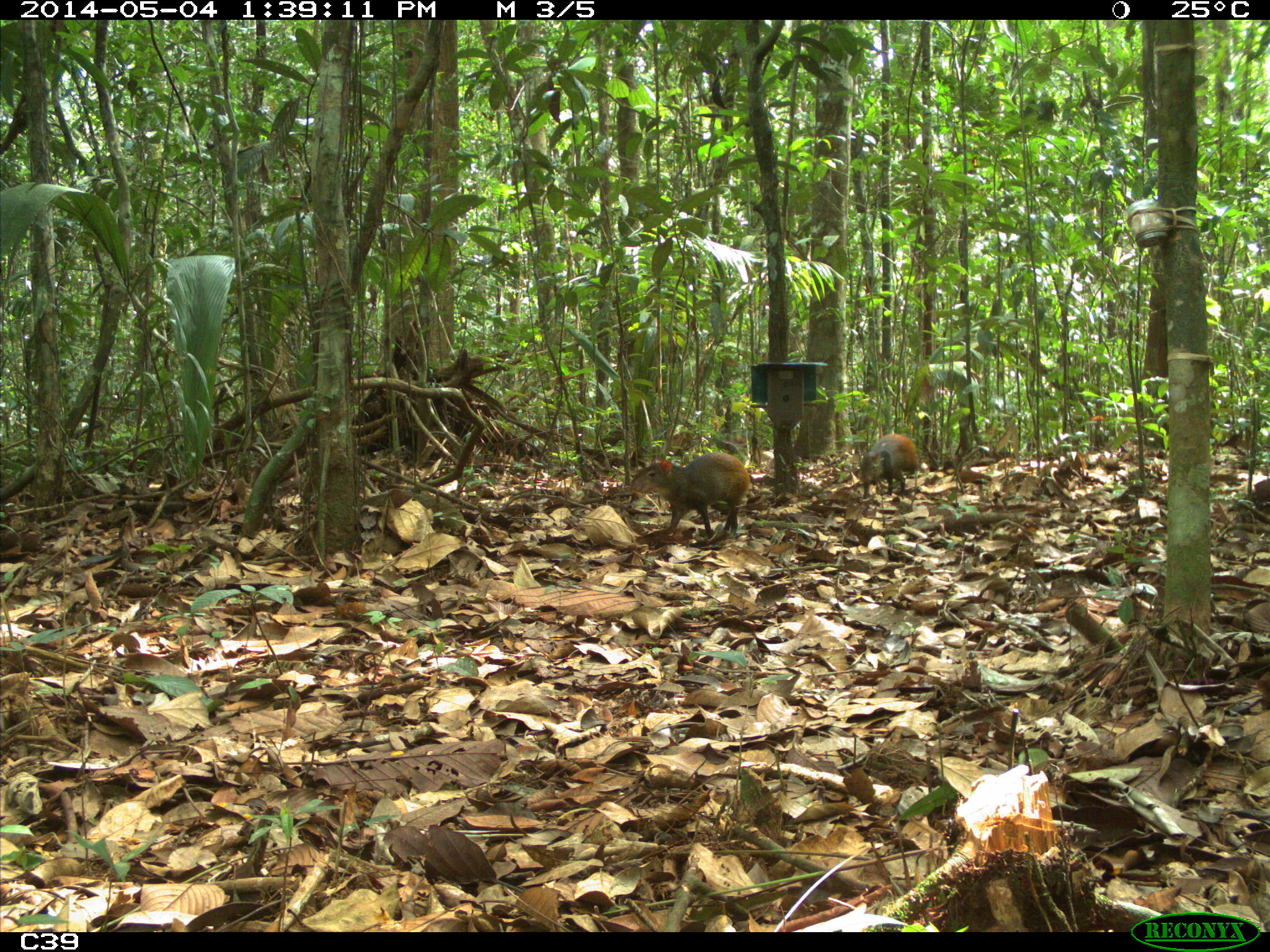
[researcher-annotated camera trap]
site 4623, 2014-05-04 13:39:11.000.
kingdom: Animalia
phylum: Chordata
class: Mammalia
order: Rodentia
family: Dasyproctidae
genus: Dasyprocta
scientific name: Dasyprocta leporina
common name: red-rumped agouti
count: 2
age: adult